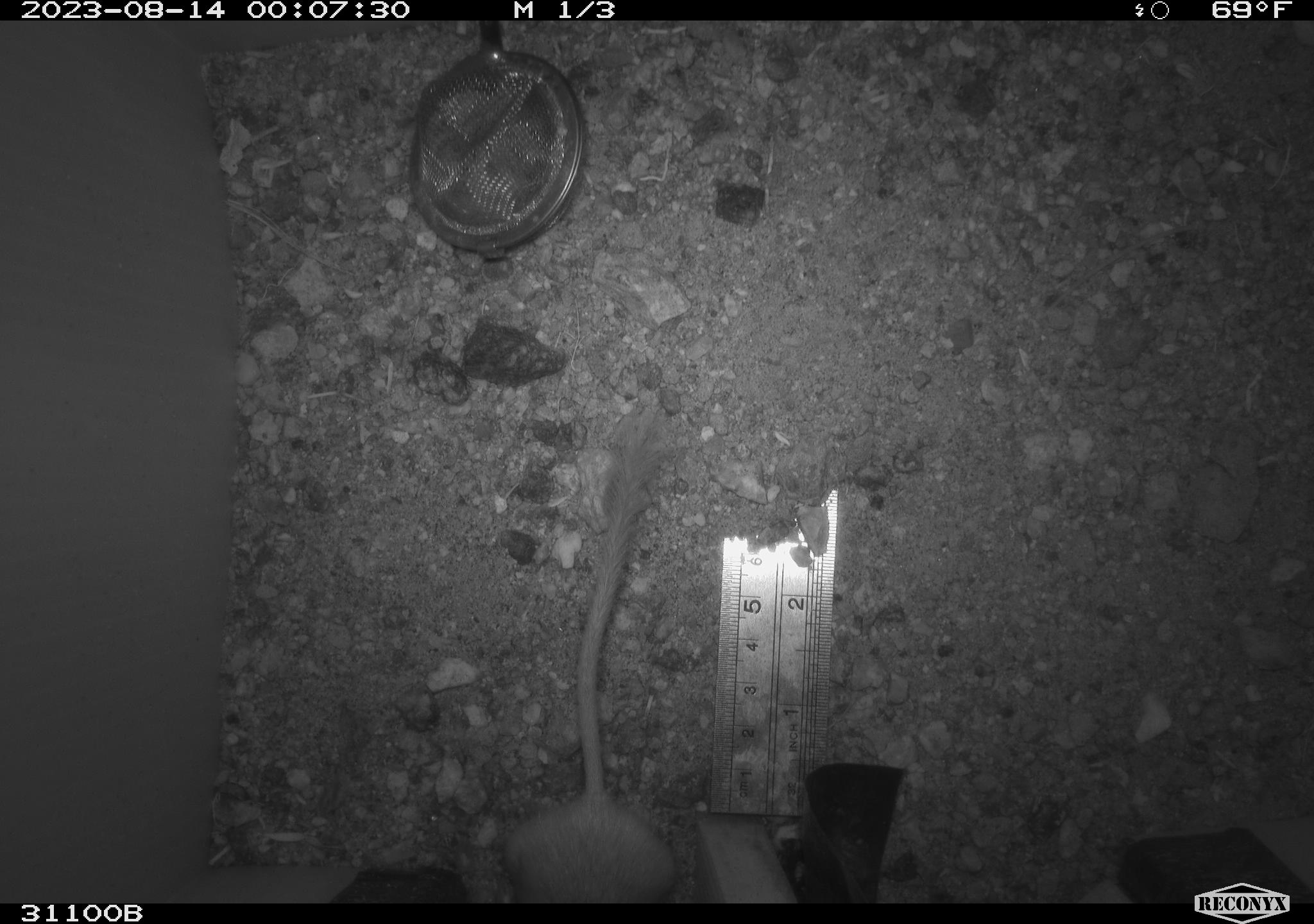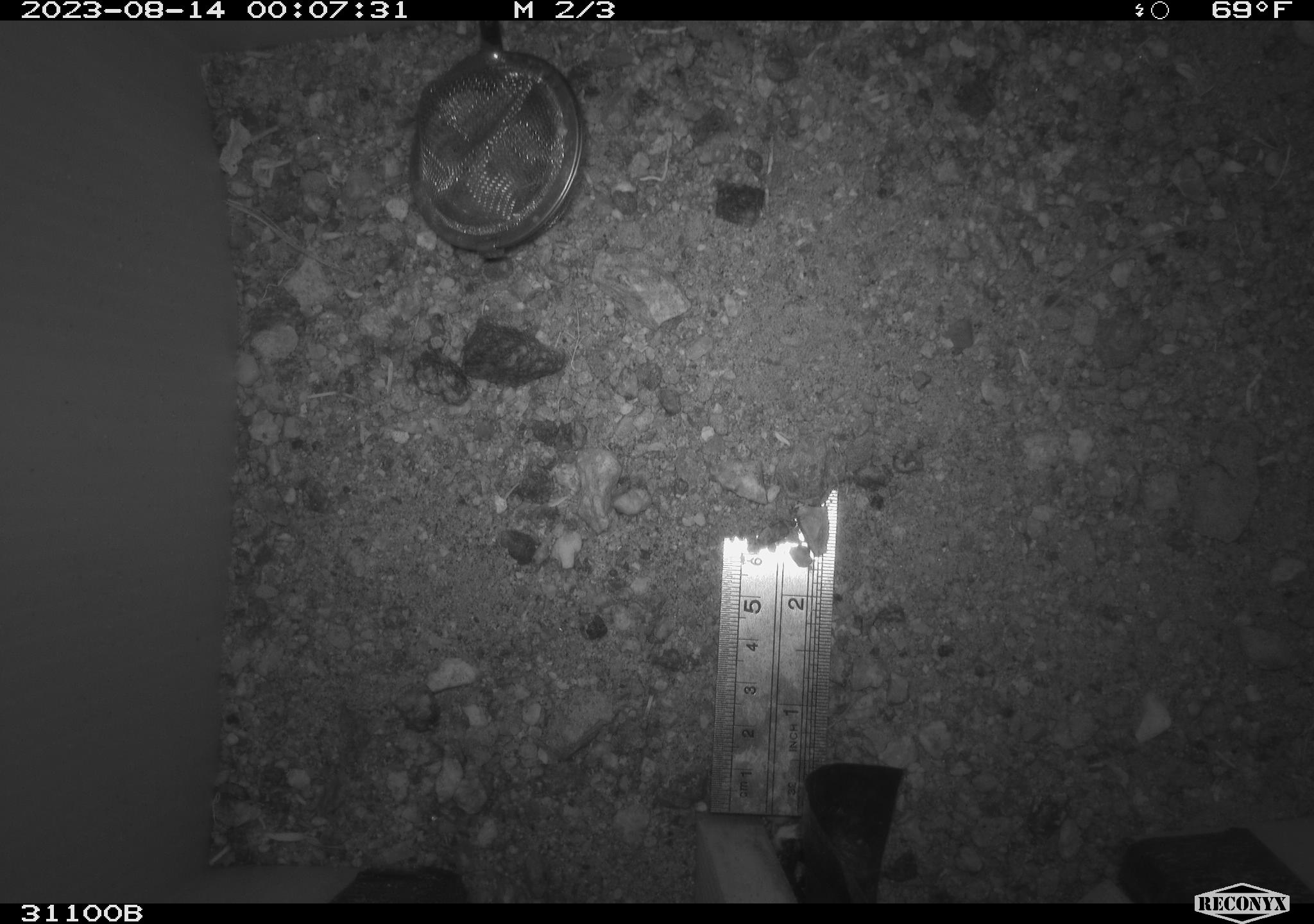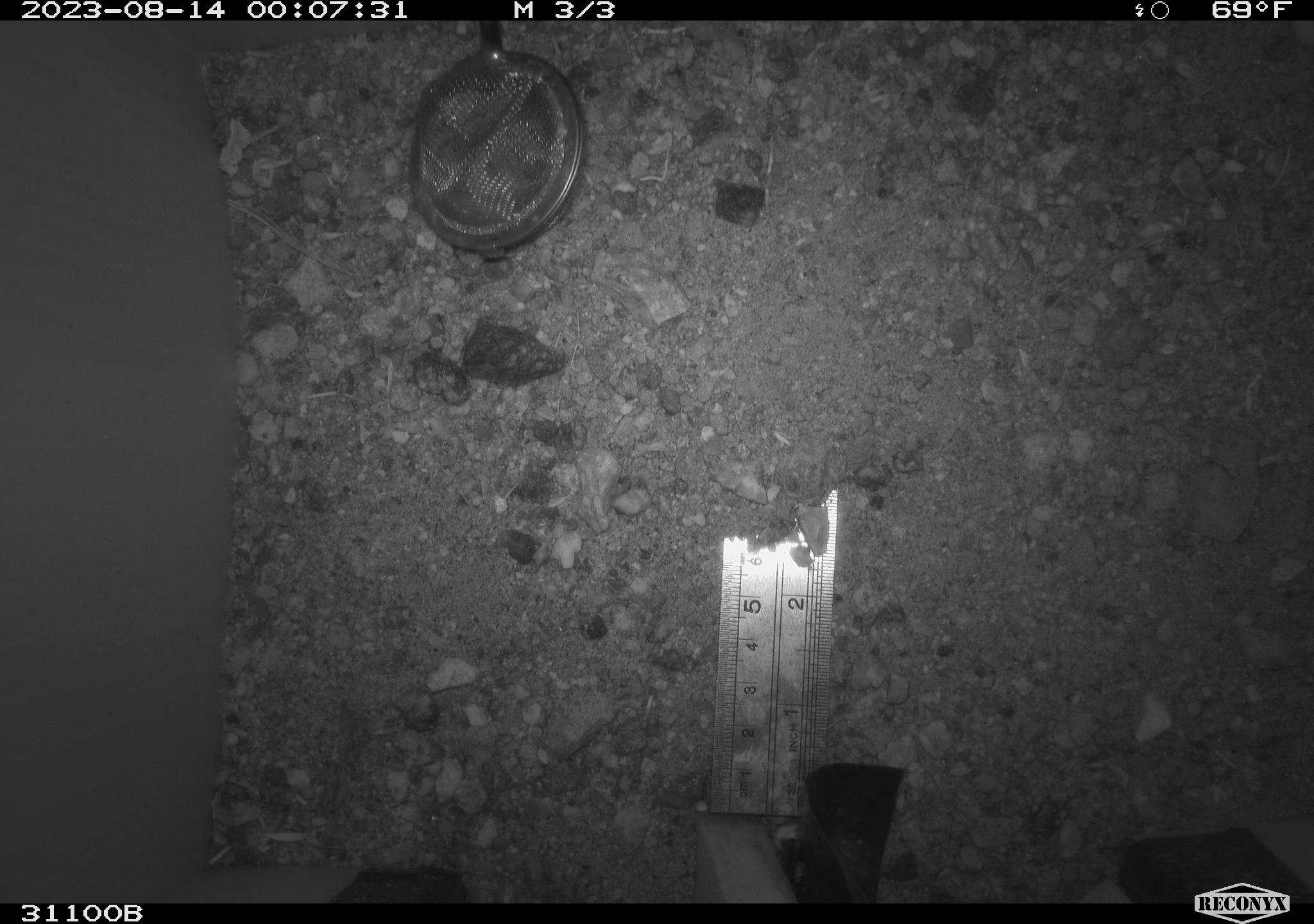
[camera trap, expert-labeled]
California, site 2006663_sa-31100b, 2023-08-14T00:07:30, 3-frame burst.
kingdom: Animalia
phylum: Chordata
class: Mammalia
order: Rodentia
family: Heteromyidae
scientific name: Heteromyidae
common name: kangaroo rats and pocket mice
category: heteromyidae family